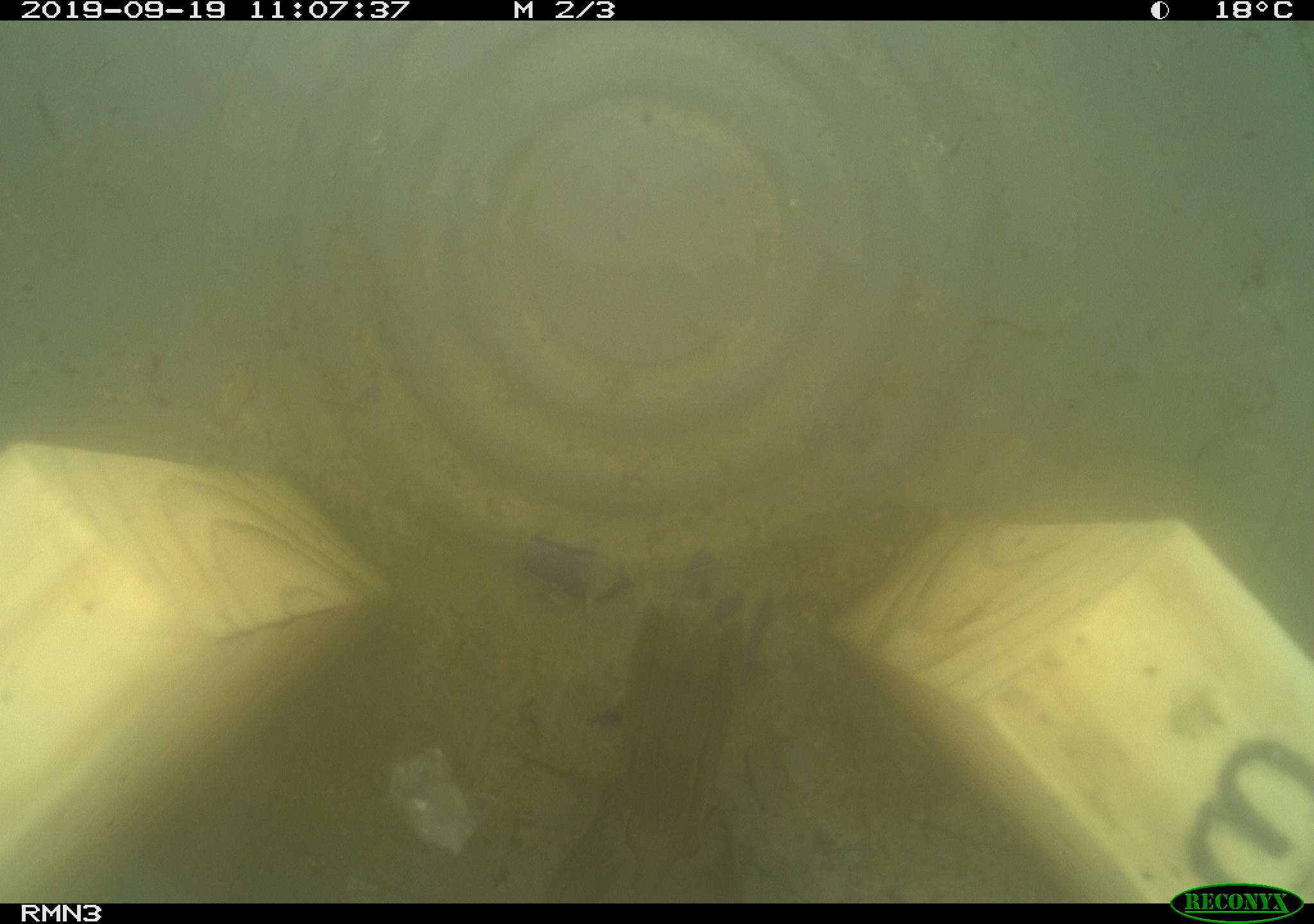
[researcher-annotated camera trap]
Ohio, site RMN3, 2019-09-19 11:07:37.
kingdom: Animalia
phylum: Chordata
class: Aves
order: Passeriformes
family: Parulidae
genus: Geothlypis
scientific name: Geothlypis trichas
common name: common yellowthroat